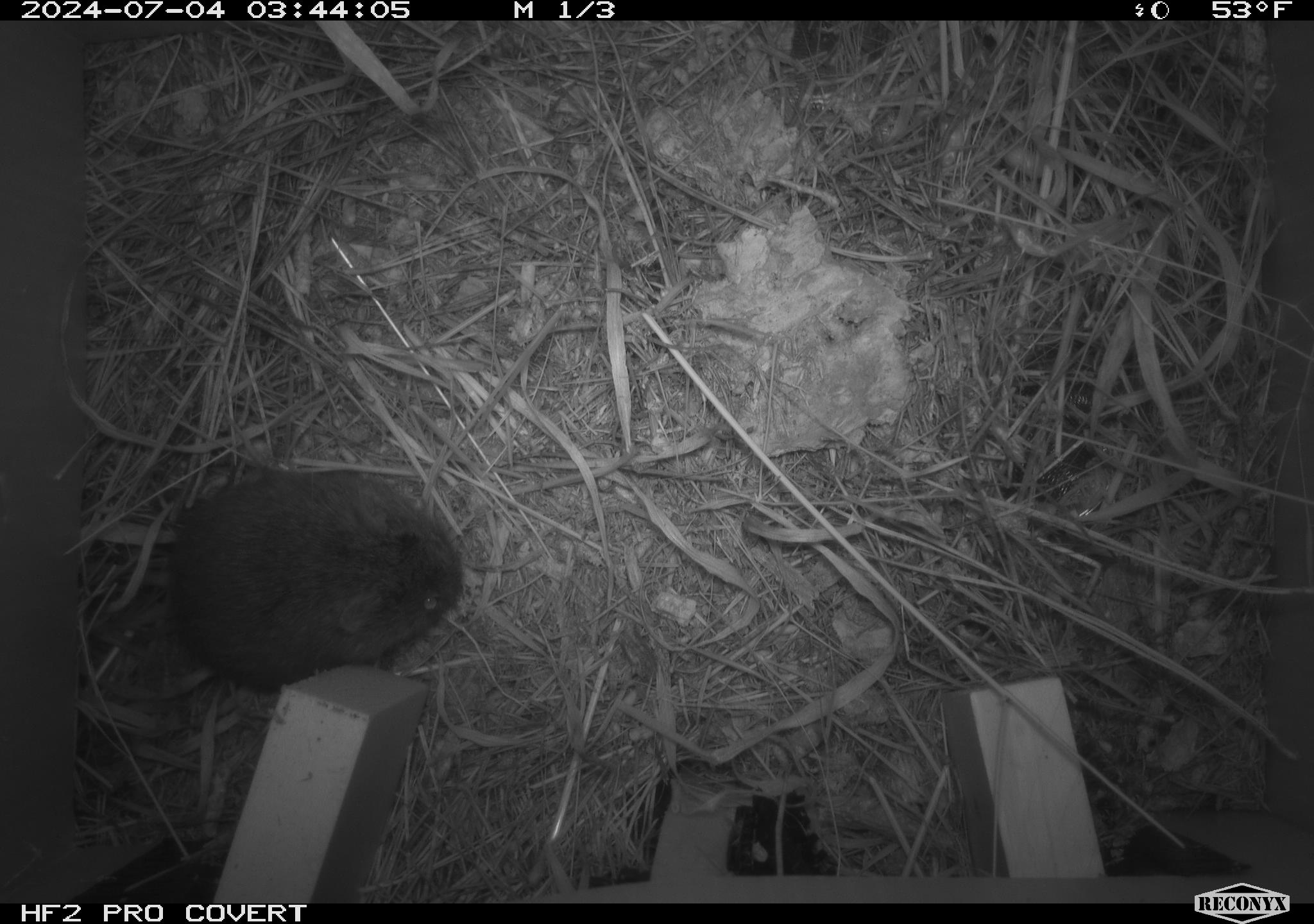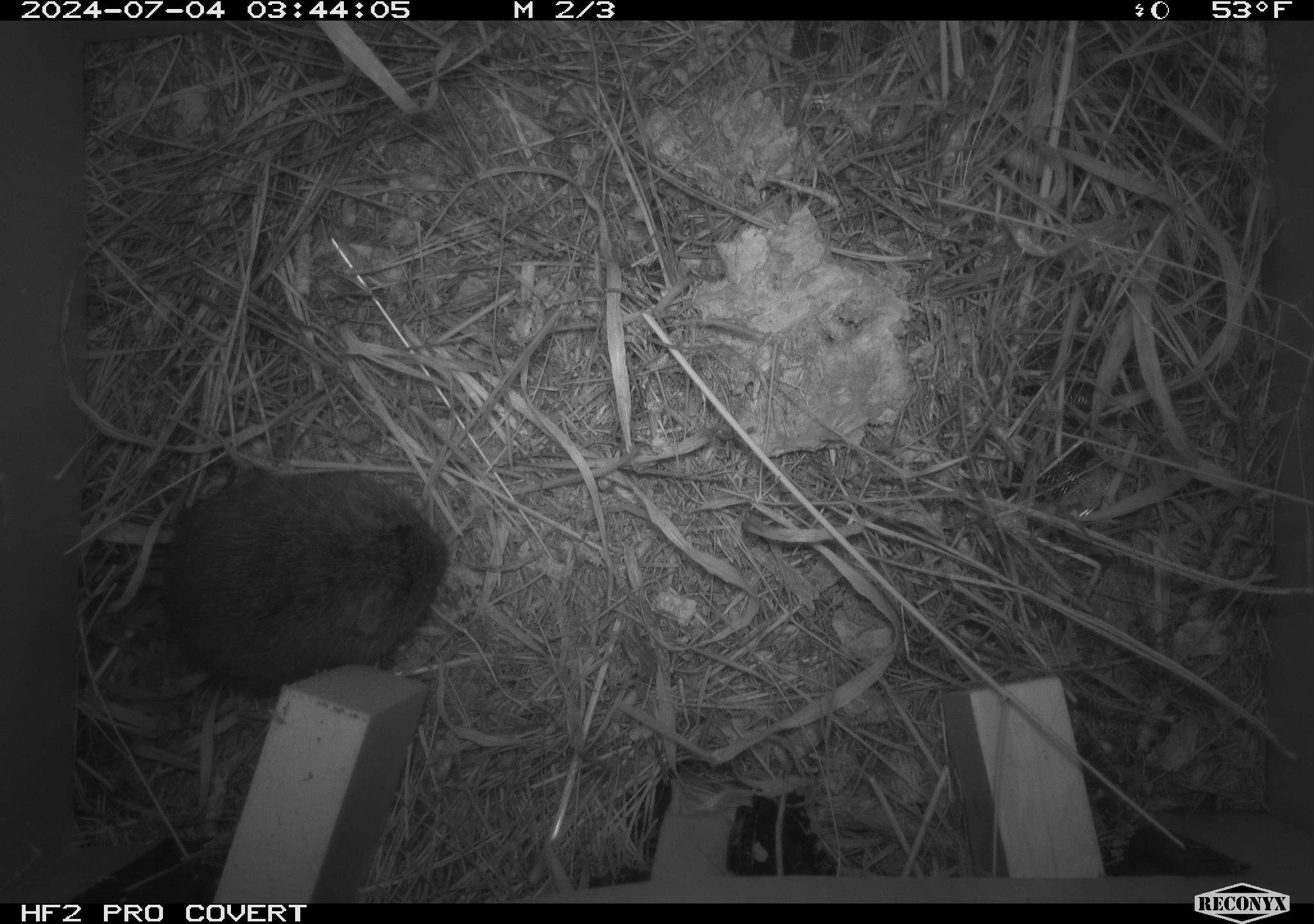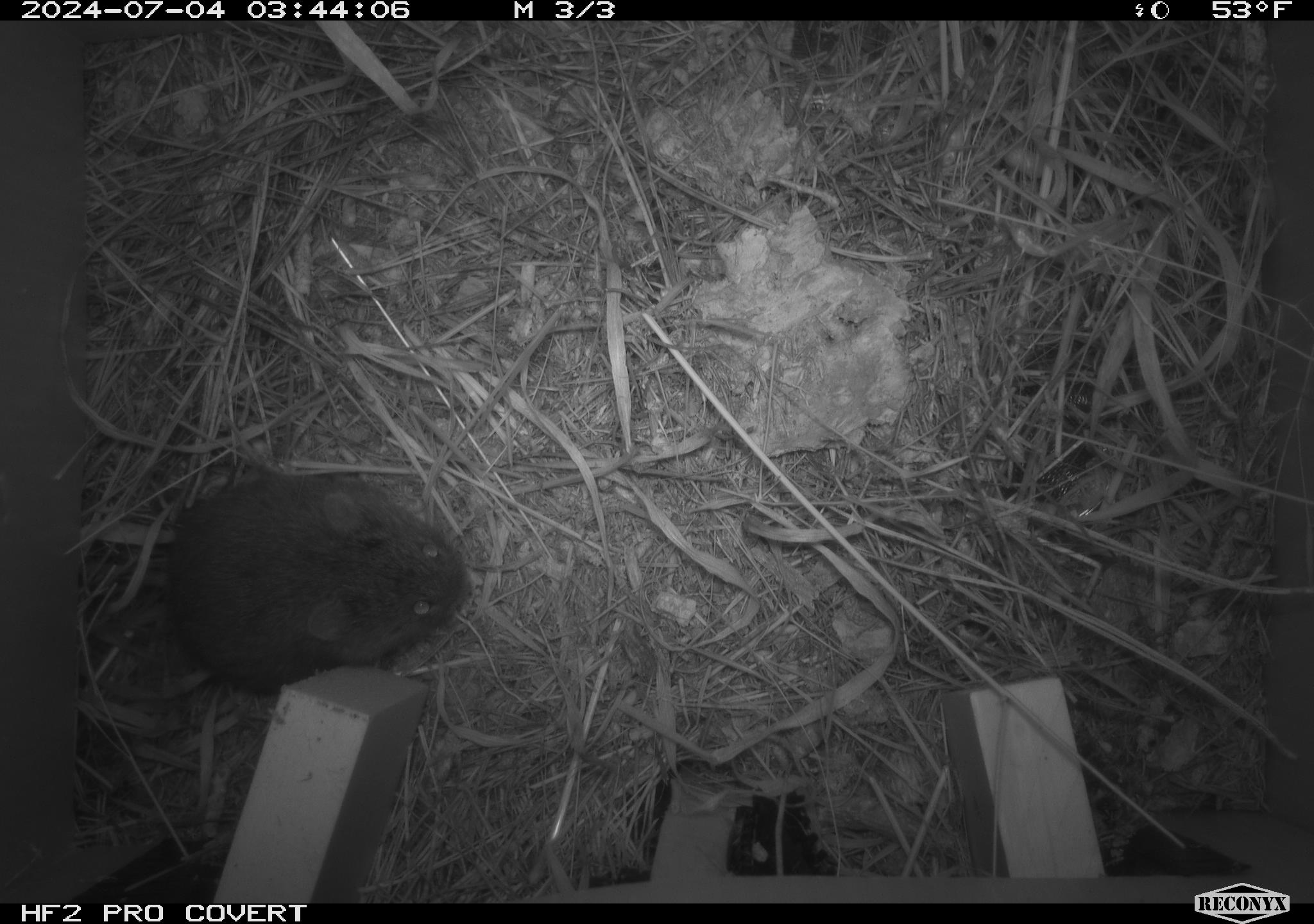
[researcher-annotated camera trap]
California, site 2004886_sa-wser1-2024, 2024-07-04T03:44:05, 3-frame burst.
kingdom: Animalia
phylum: Chordata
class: Mammalia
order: Rodentia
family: Cricetidae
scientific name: Arvicolinae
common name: voles, lemmings, and muskrats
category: arvicolinae subfamily